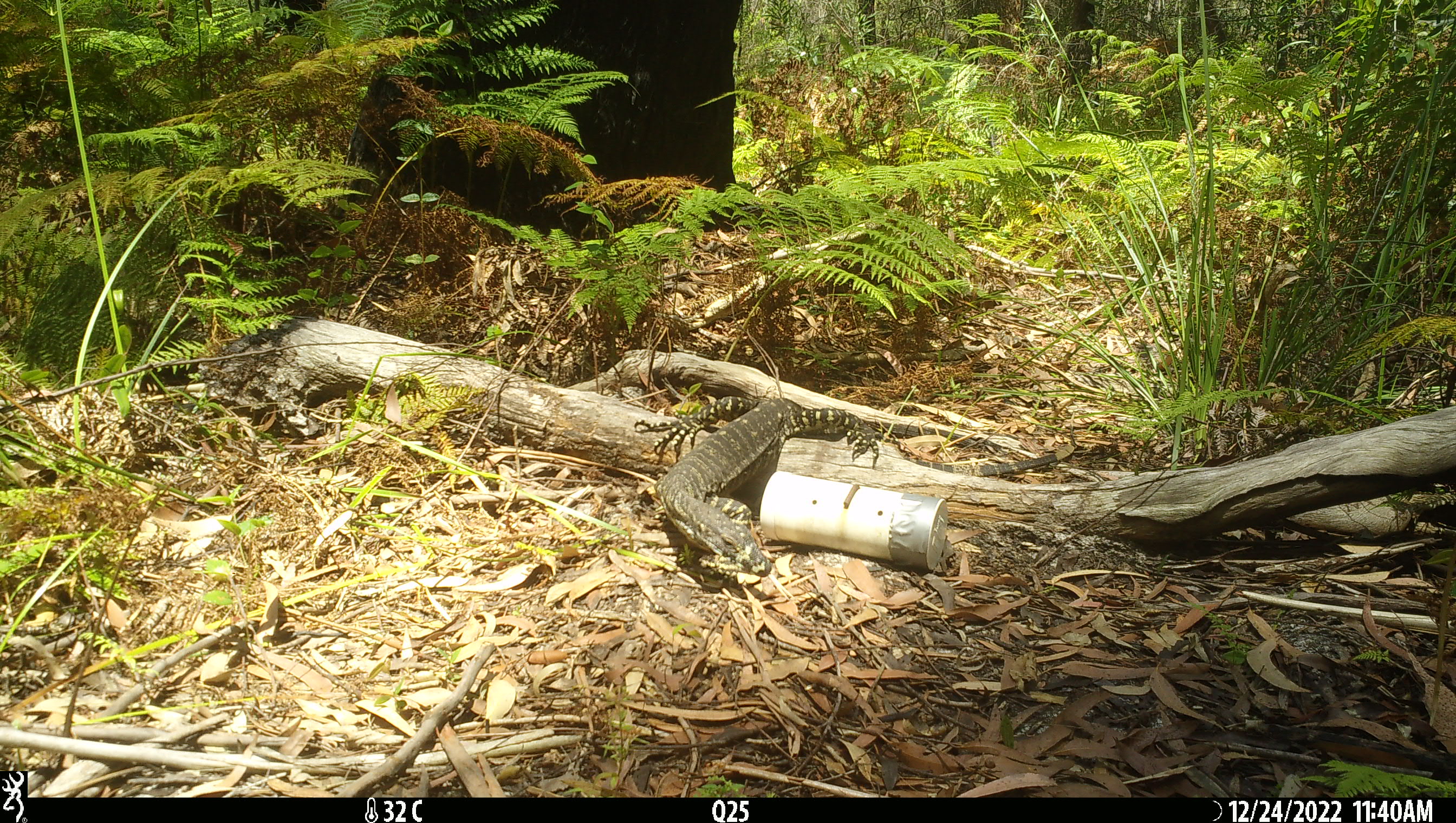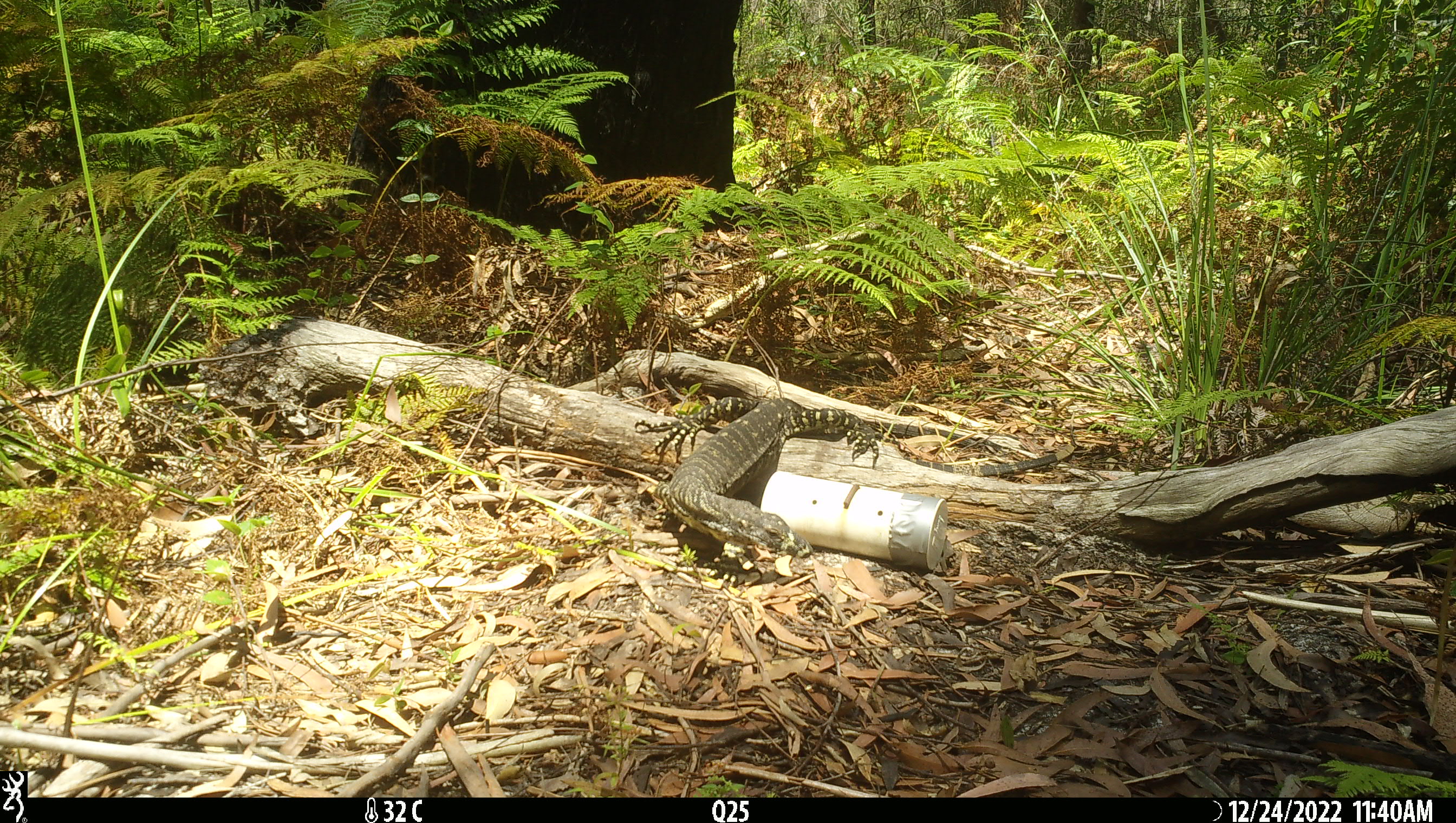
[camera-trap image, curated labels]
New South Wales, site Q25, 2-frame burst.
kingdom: Animalia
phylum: Chordata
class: Reptilia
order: Squamata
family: Varanidae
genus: Varanus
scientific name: Varanus varius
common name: lace monitor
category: goanna